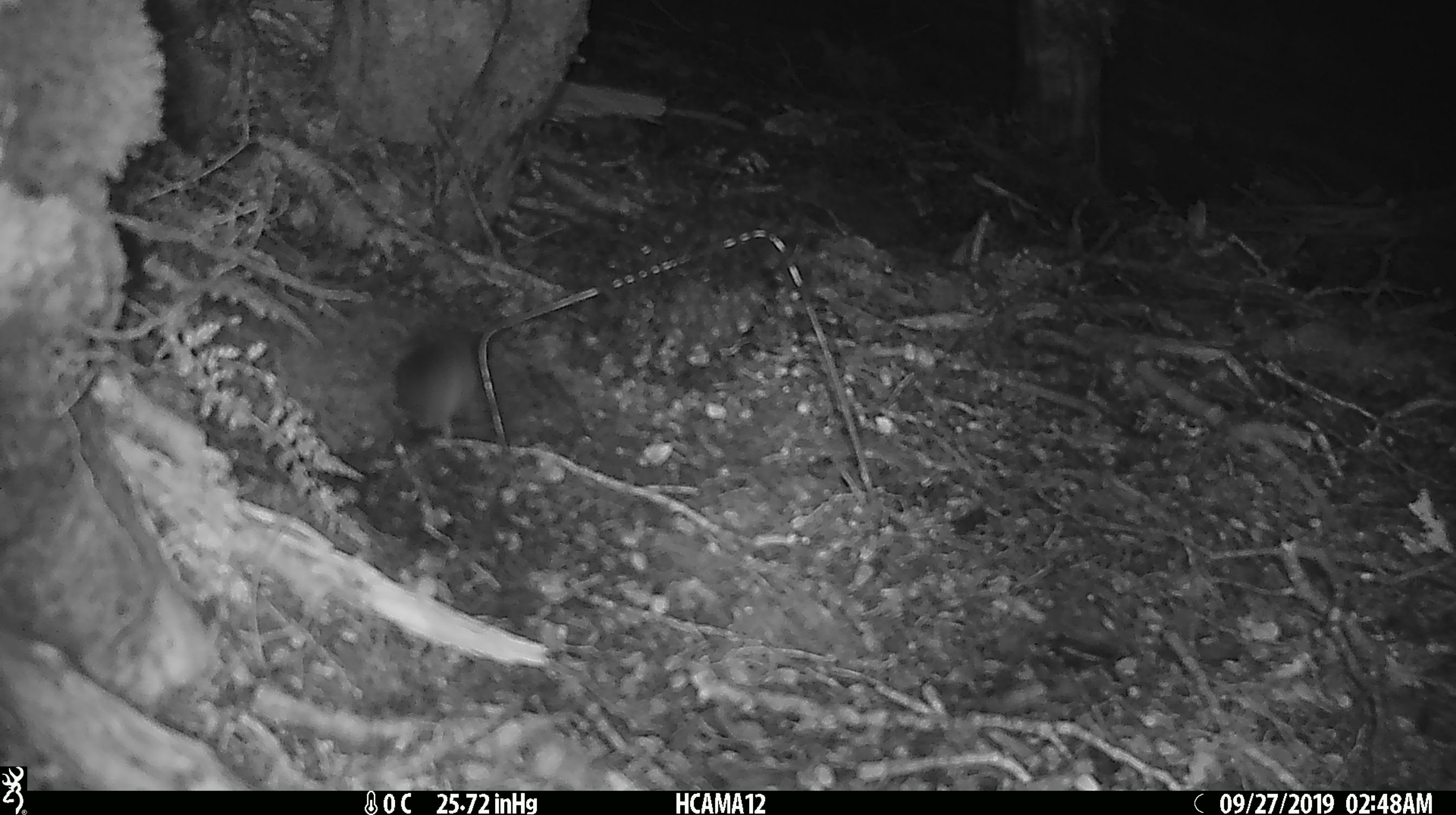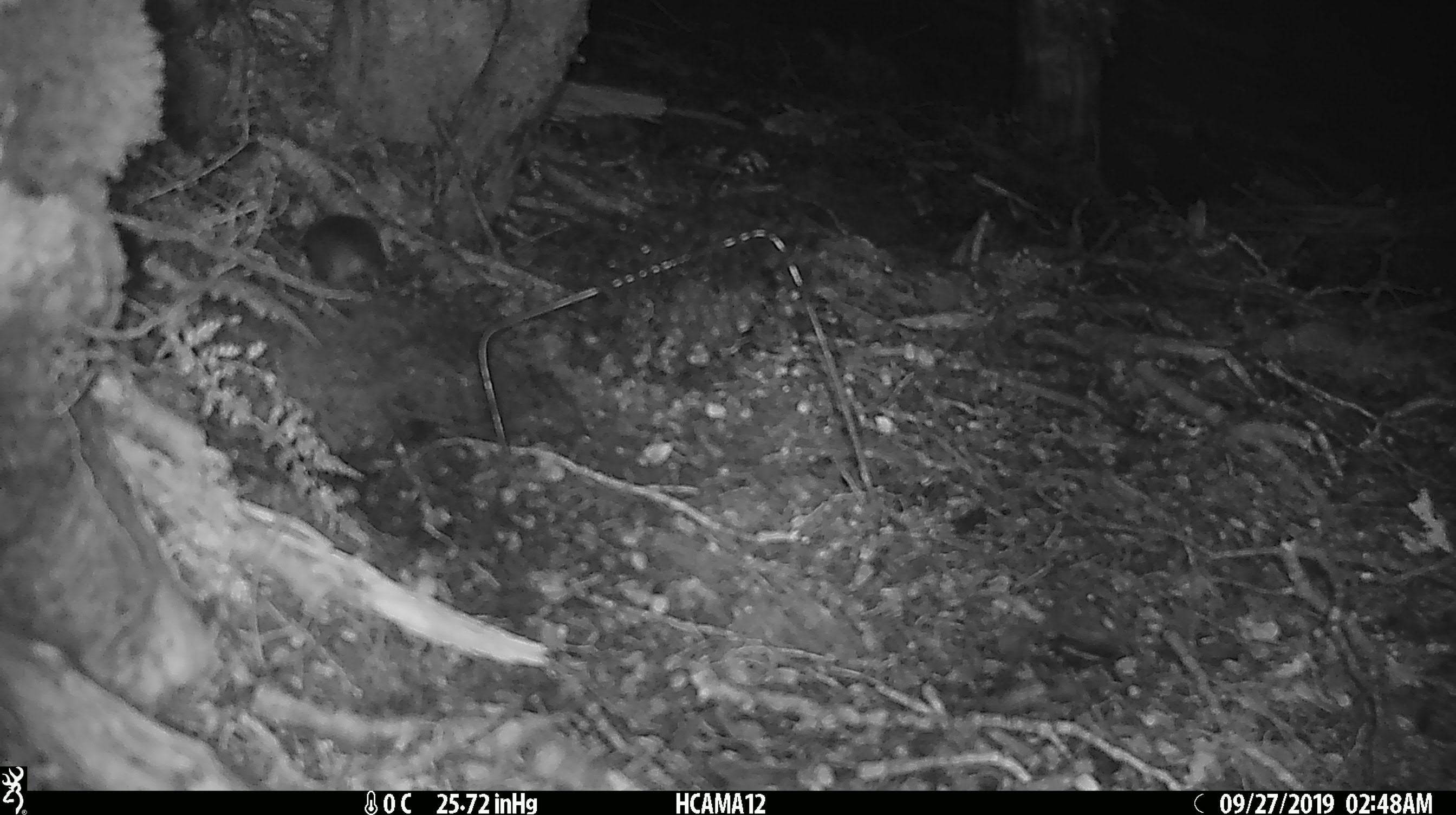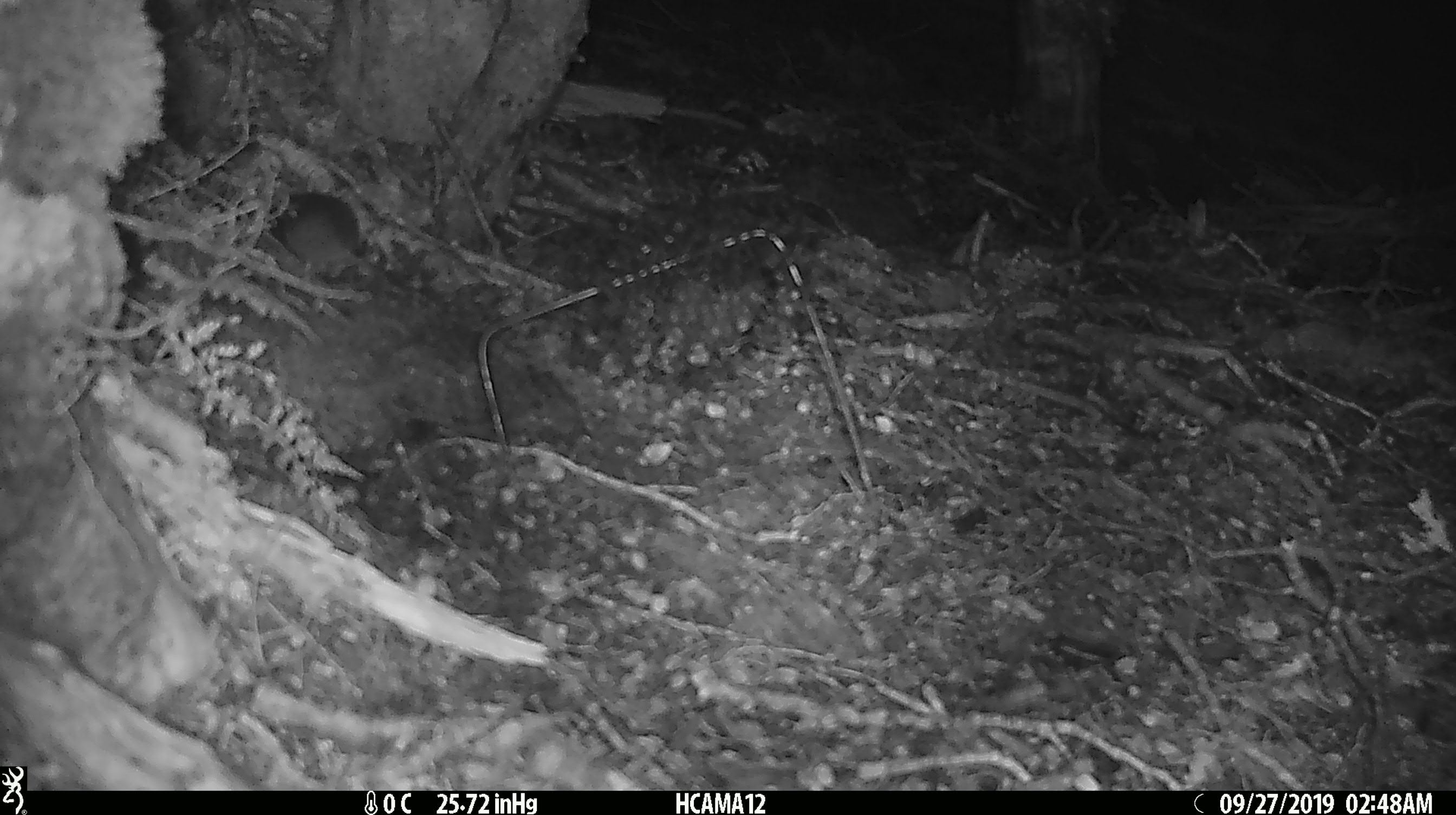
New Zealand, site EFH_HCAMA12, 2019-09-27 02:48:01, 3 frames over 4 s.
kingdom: Animalia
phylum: Chordata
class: Mammalia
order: Rodentia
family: Muridae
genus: Mus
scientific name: Mus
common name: mouse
Mouse (Mus).